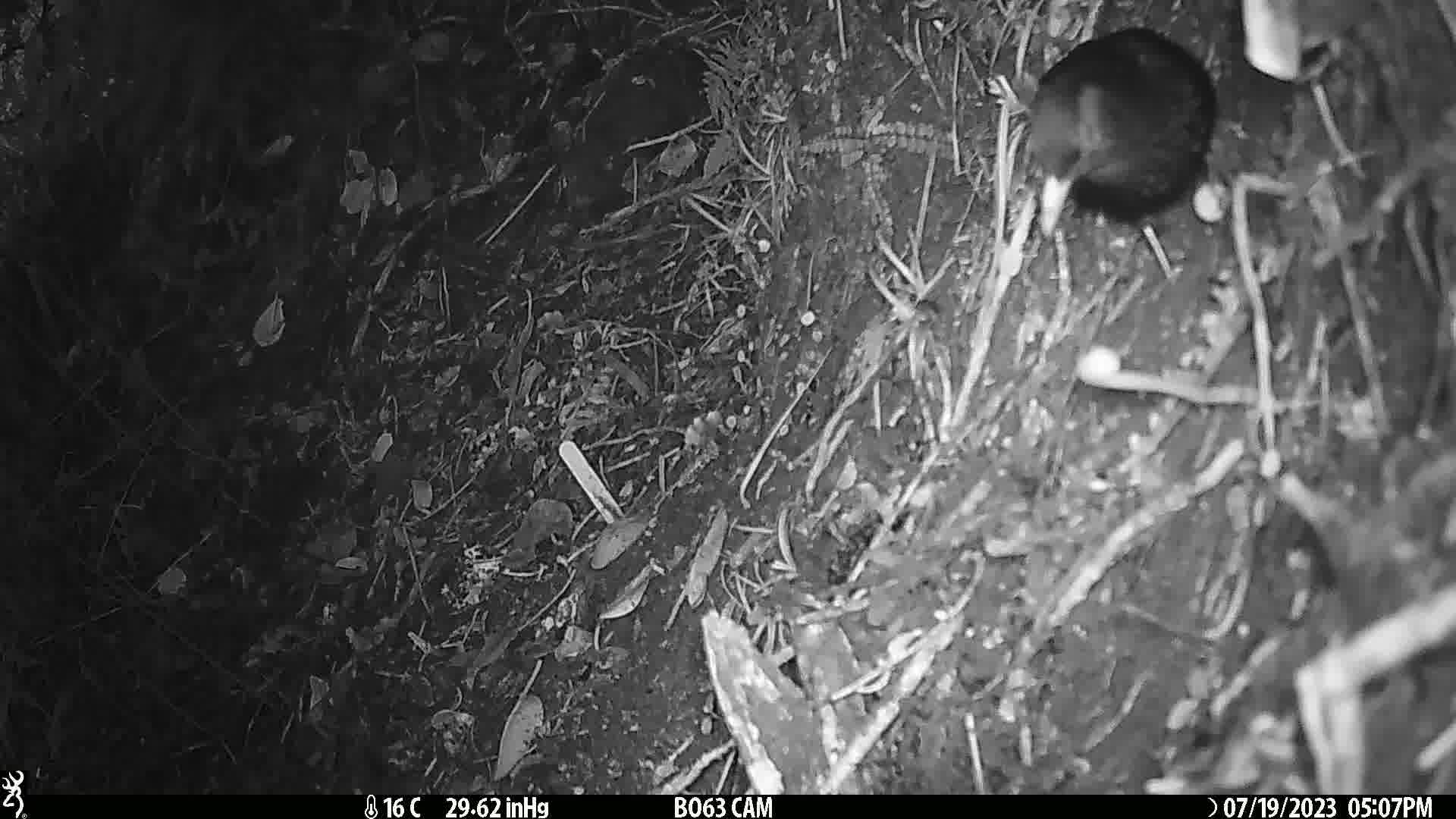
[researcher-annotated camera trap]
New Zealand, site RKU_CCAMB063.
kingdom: Animalia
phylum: Chordata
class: Aves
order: Passeriformes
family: Turdidae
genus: Turdus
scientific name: Turdus merula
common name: eurasian blackbird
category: blackbird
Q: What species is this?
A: Blackbird (eurasian blackbird) (Turdus merula).